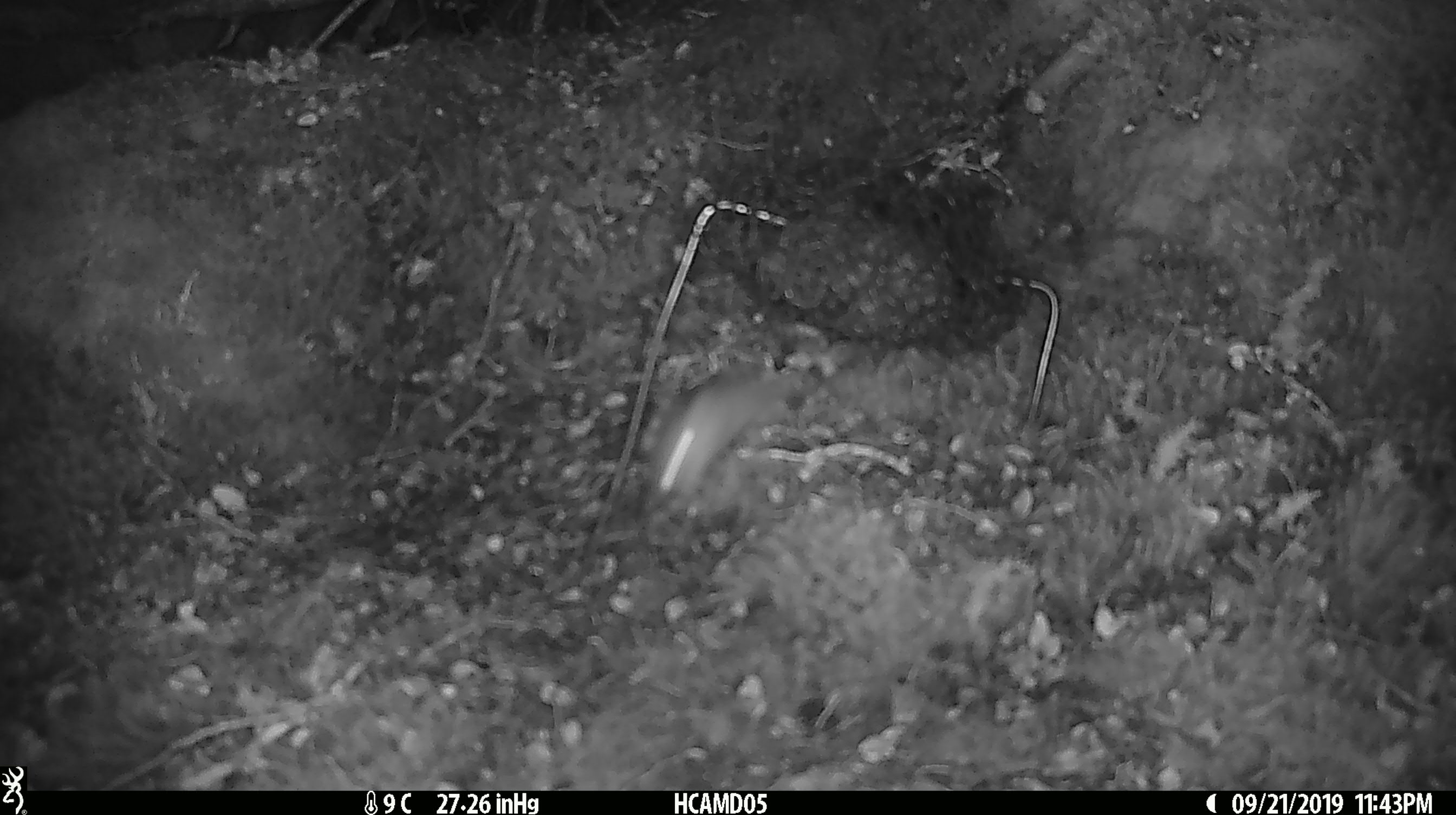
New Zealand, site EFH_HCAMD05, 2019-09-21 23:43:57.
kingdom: Animalia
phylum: Chordata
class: Mammalia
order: Rodentia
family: Muridae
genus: Mus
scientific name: Mus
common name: mouse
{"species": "mouse (Mus)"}